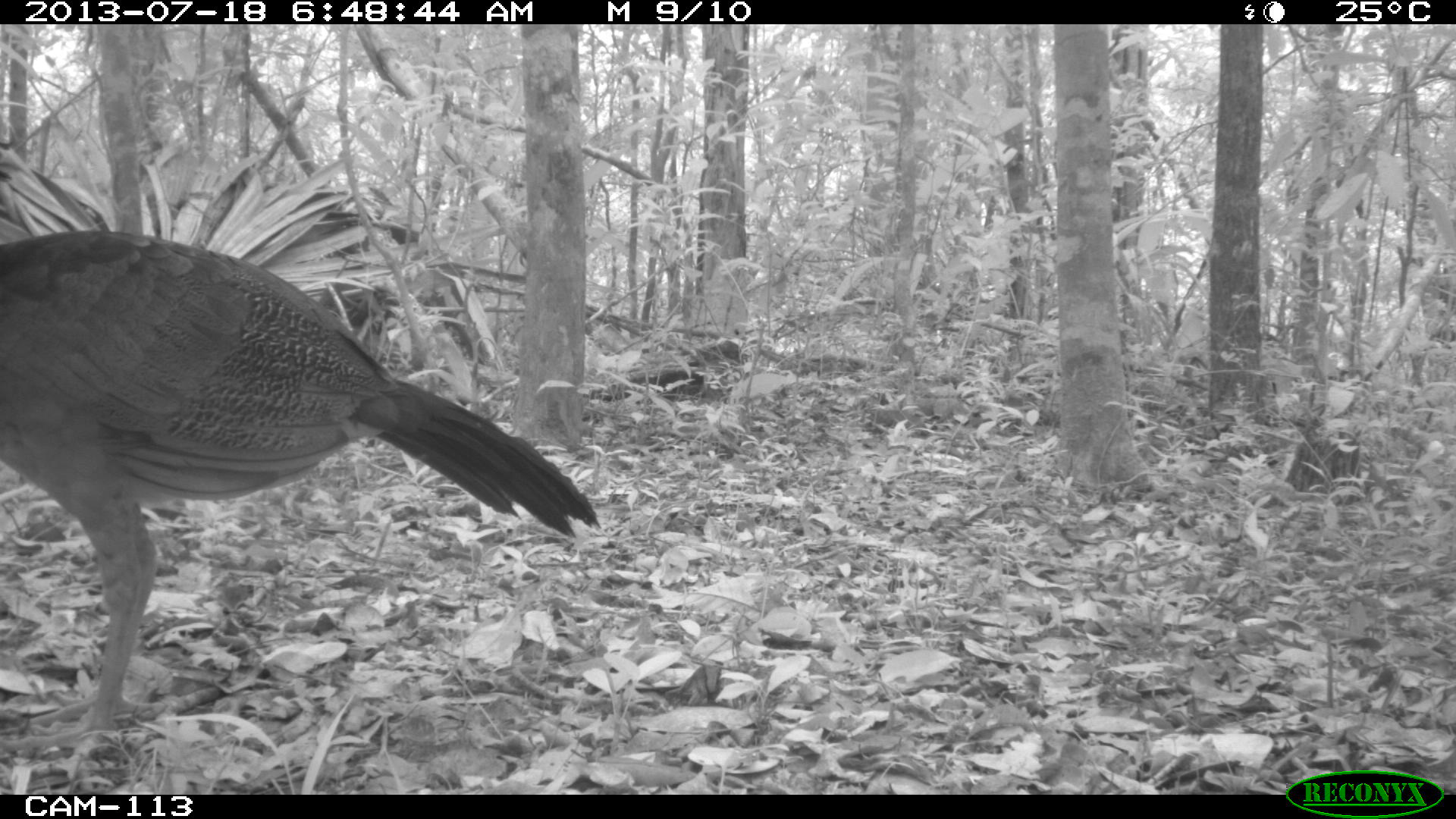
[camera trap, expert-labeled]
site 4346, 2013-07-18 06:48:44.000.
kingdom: Animalia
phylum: Chordata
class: Aves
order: Galliformes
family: Cracidae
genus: Crax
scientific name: Crax rubra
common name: great curassow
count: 1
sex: female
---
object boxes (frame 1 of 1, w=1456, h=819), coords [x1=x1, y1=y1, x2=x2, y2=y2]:
crax rubra: [x1=0, y1=228, x2=602, y2=782]